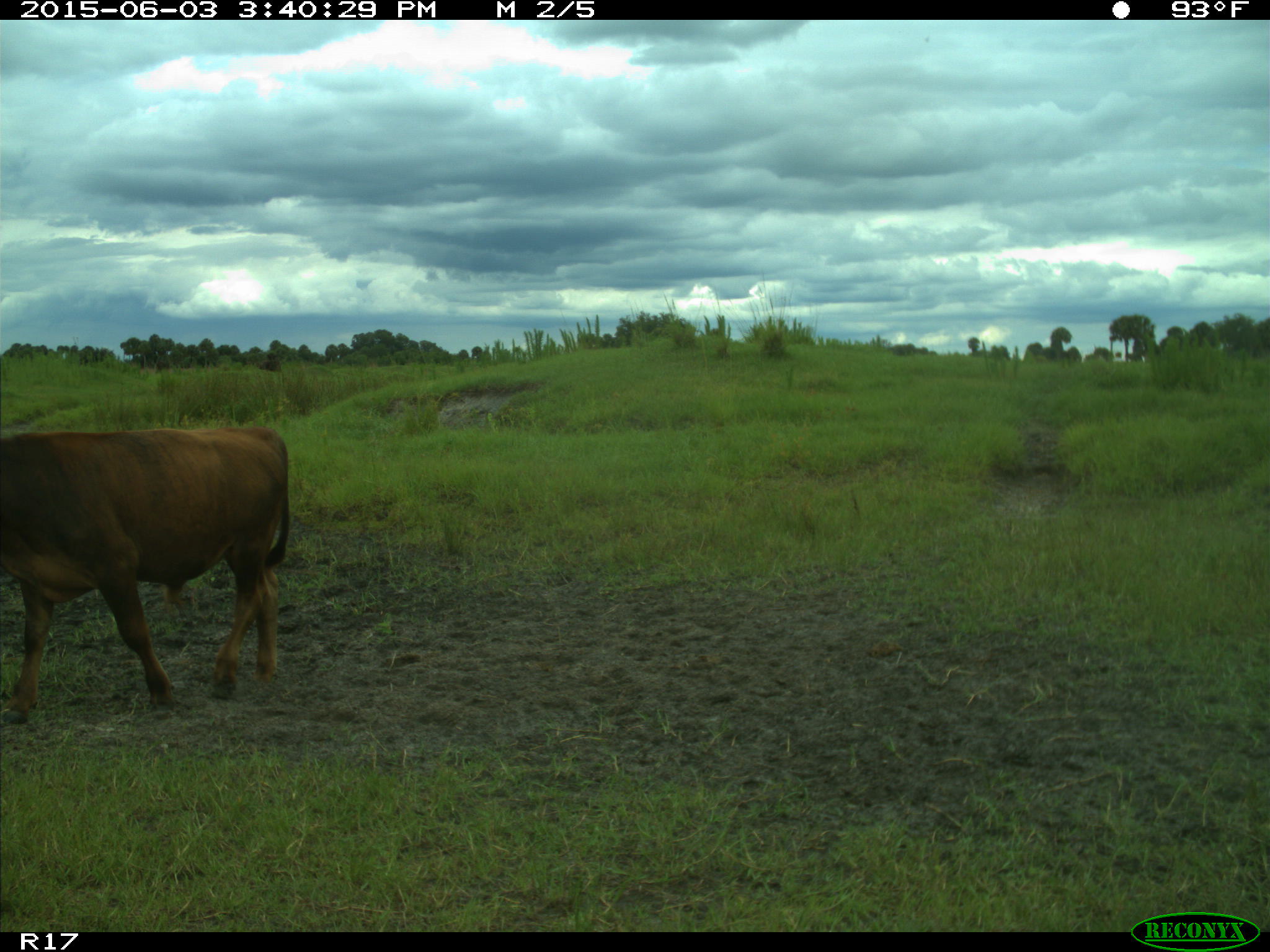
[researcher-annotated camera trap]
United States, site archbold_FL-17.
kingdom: Animalia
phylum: Chordata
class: Mammalia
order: Artiodactyla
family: Bovidae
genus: Bos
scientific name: Bos taurus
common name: domestic cow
Bos taurus (domestic cow).